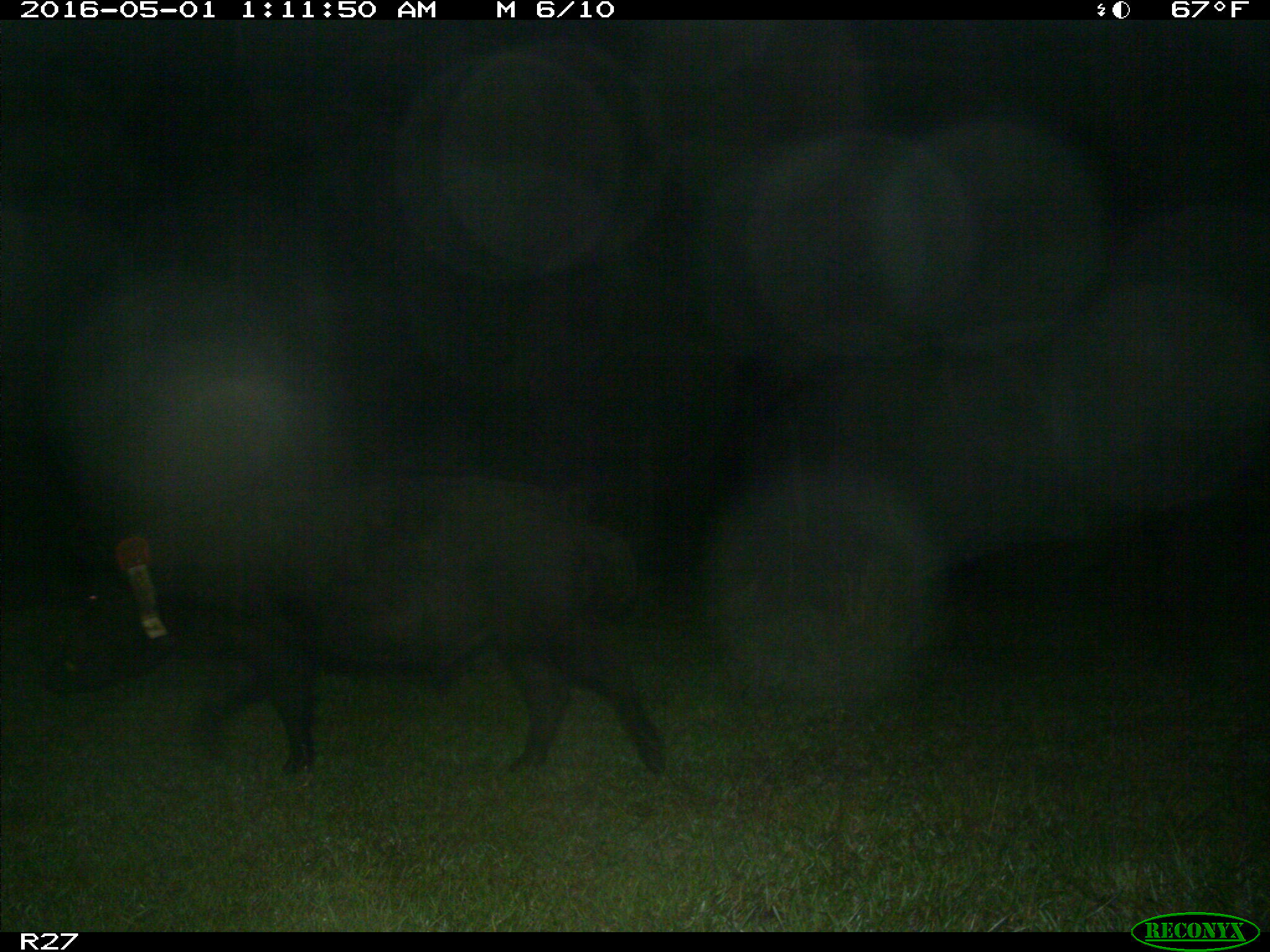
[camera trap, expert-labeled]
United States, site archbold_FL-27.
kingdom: Animalia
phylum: Chordata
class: Mammalia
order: Artiodactyla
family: Suidae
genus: Sus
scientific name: Sus scrofa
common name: wild boar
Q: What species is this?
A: Sus scrofa (wild boar).